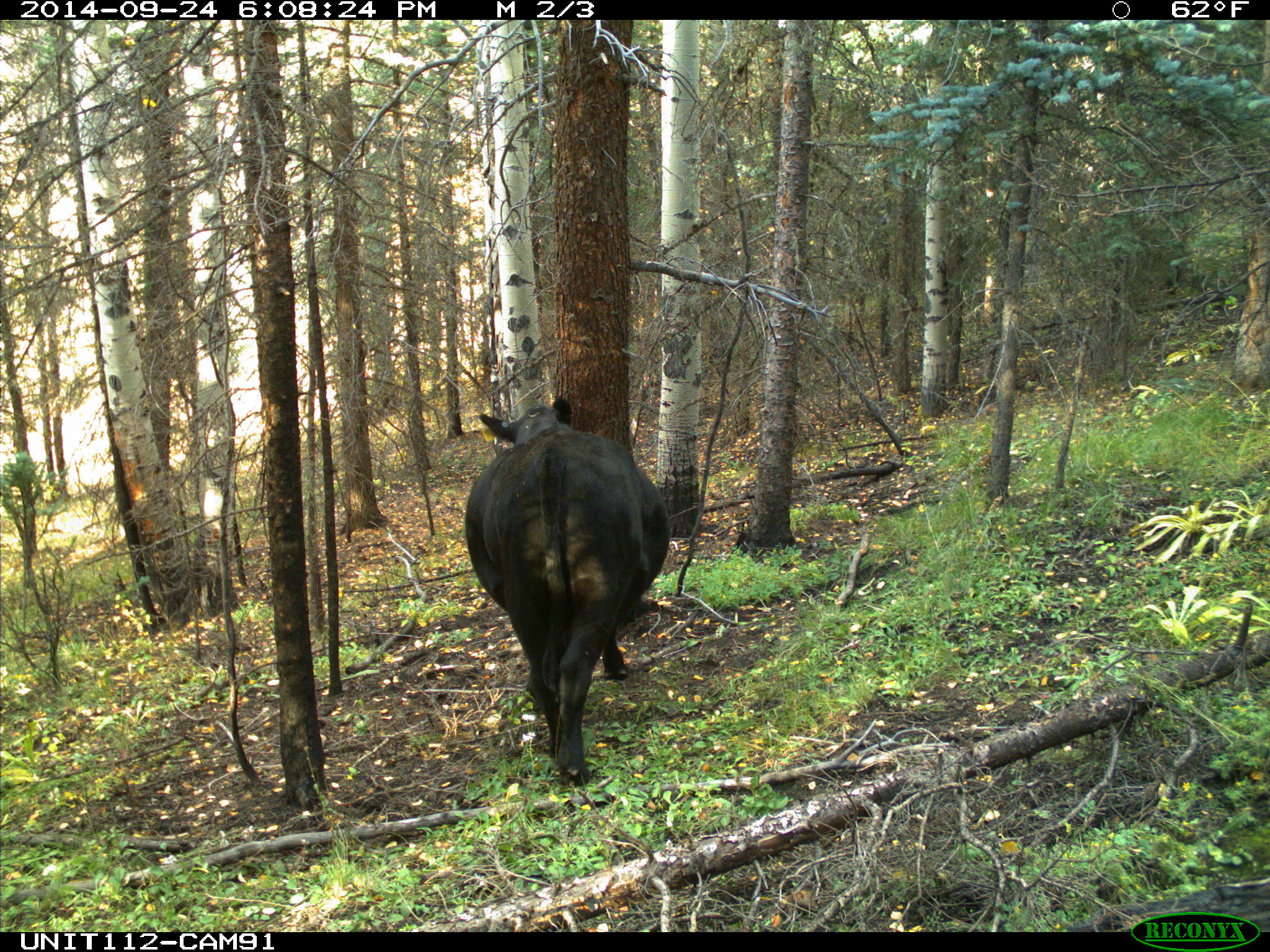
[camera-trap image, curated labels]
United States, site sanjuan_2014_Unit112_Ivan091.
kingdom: Animalia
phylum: Chordata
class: Mammalia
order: Artiodactyla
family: Bovidae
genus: Bos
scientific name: Bos taurus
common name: domestic cow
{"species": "Bos taurus (domestic cow)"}